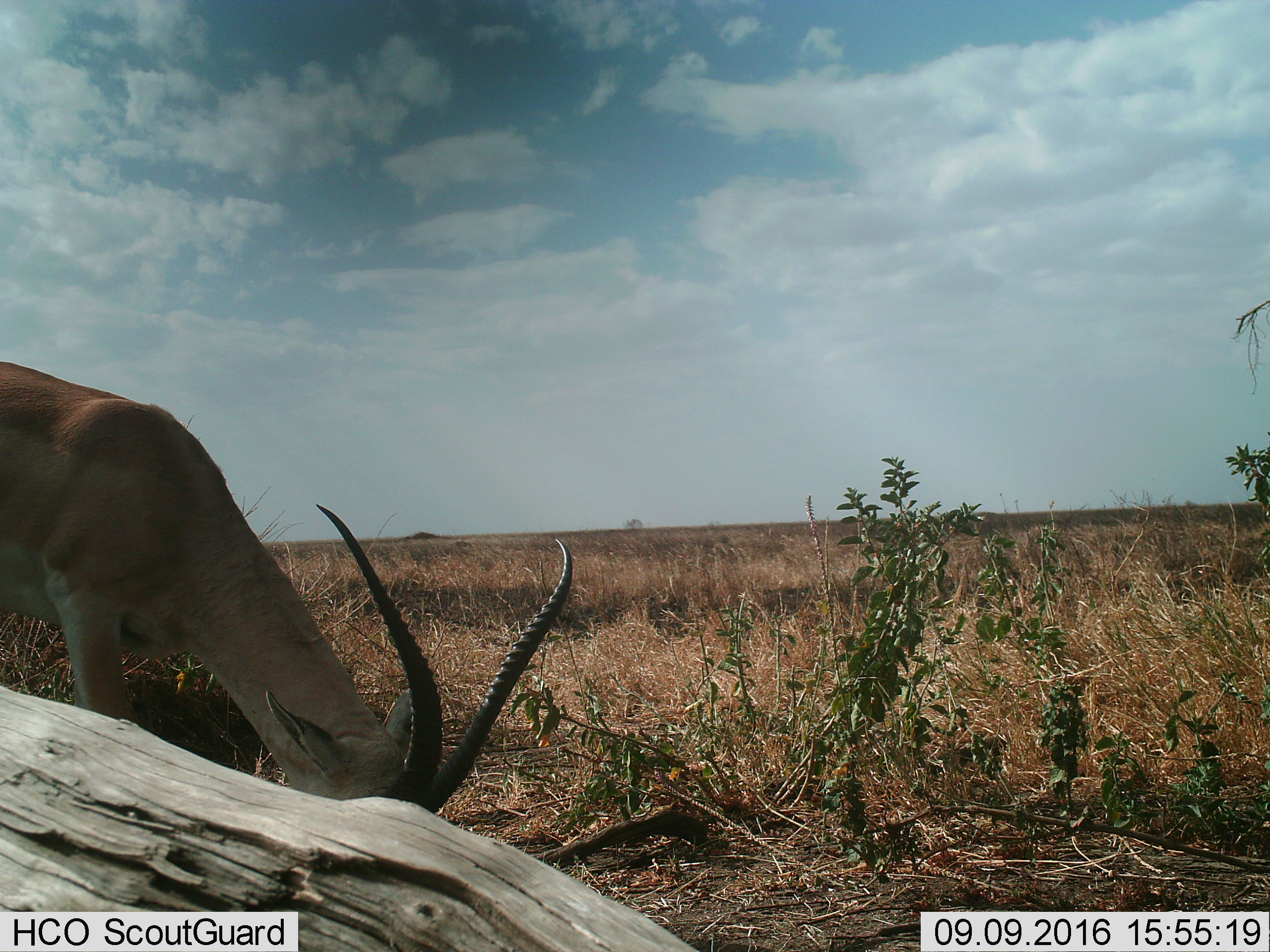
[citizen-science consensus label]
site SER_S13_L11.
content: unidentified animal